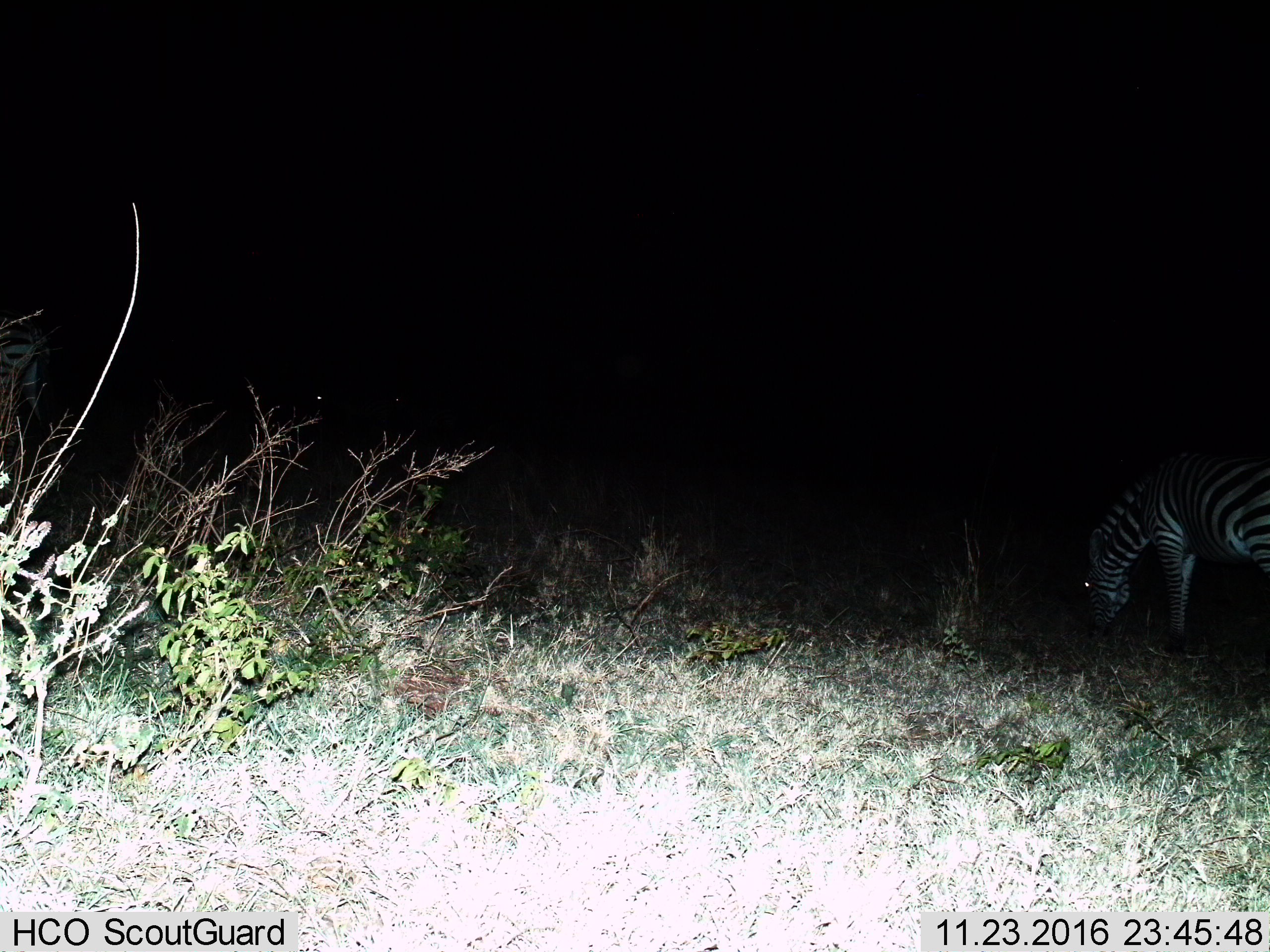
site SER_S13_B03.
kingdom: Animalia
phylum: Chordata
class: Mammalia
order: Perissodactyla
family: Equidae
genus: Equus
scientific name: Equus quagga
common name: plains zebra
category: zebraplains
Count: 1.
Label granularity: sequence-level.